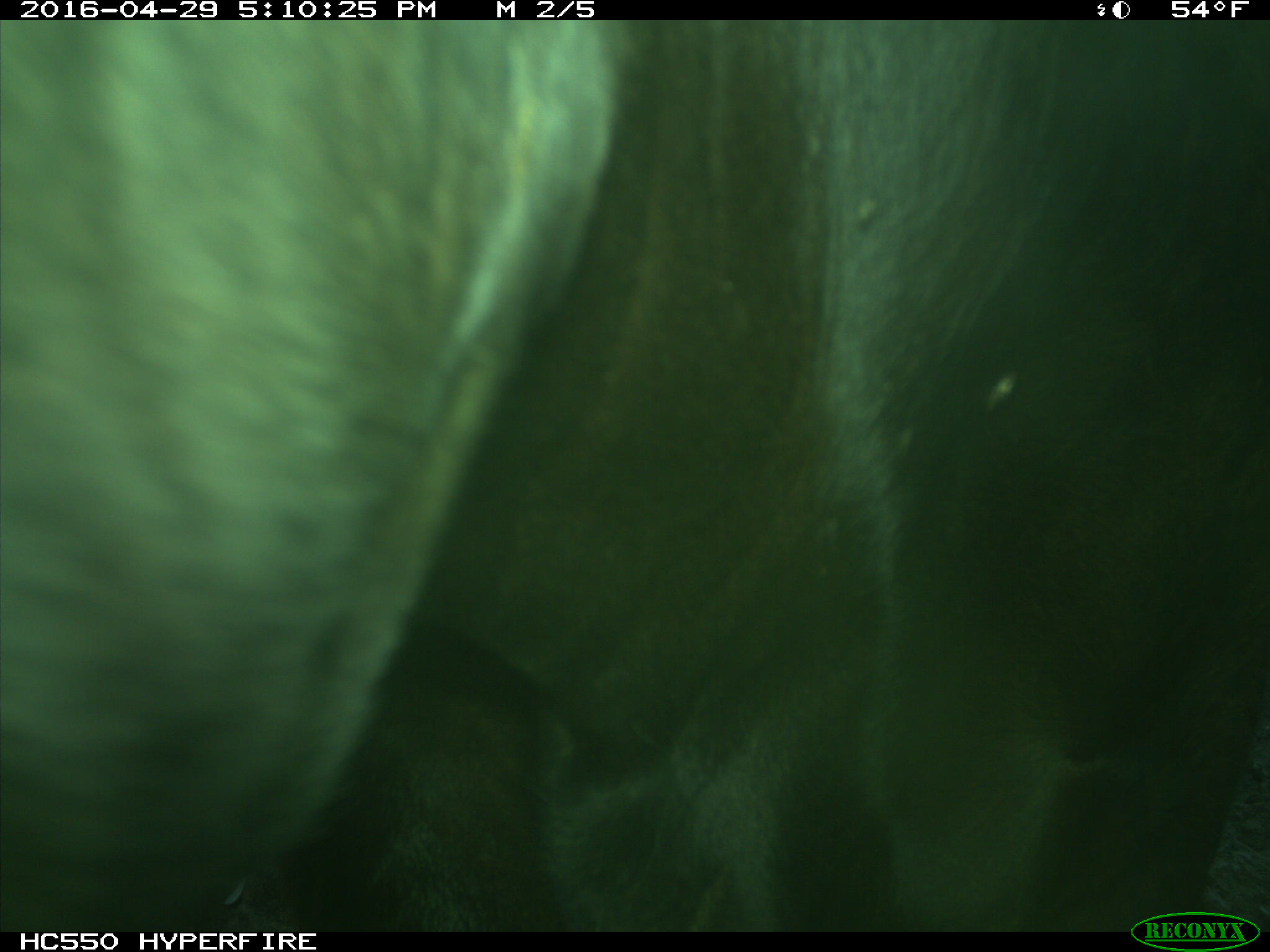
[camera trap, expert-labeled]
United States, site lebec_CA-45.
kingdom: Animalia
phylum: Chordata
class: Mammalia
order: Artiodactyla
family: Bovidae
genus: Bos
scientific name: Bos taurus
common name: domestic cow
Bos taurus (domestic cow).